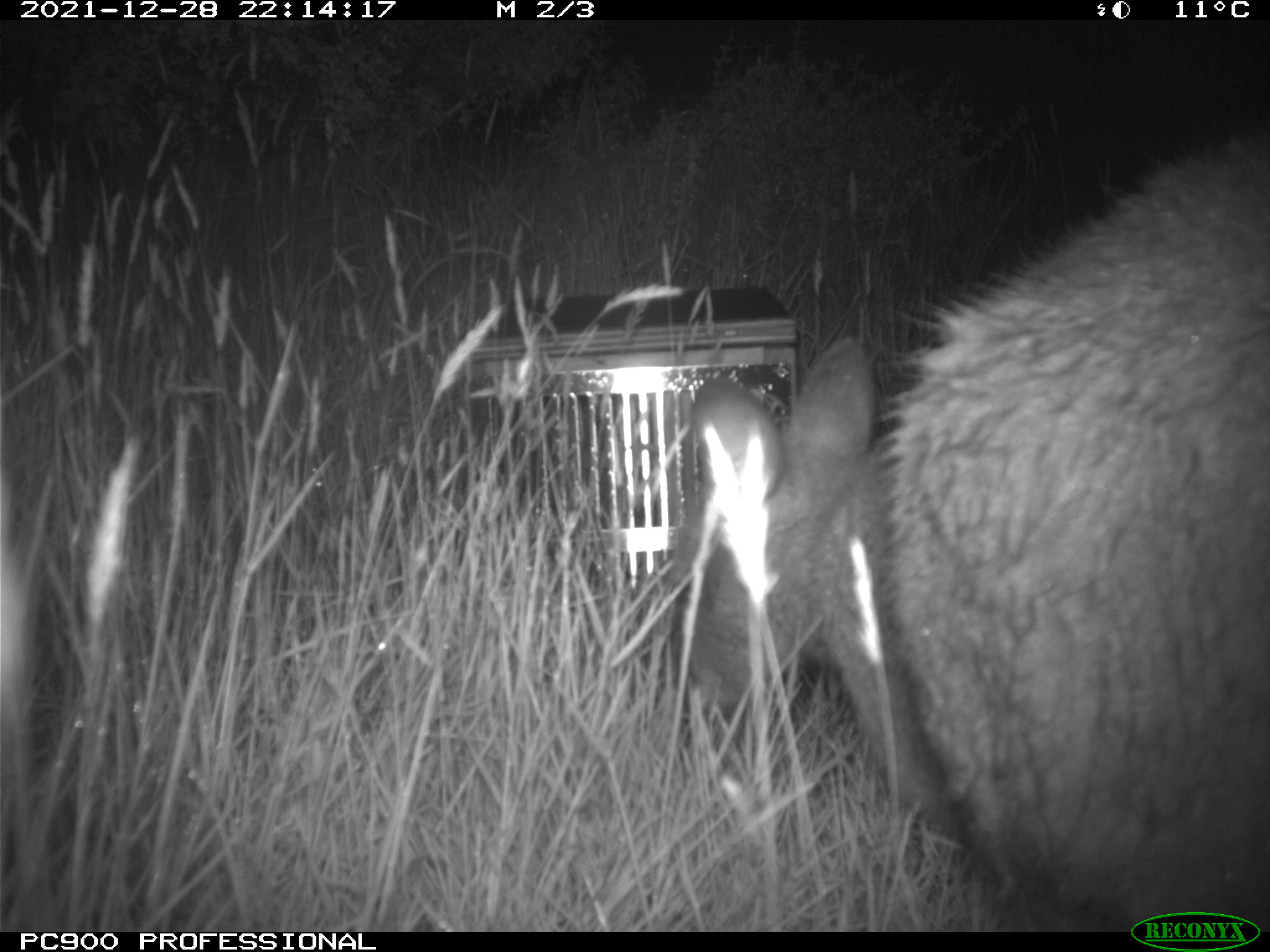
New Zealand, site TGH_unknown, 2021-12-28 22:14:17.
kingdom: Animalia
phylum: Chordata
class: Mammalia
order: Diprotodontia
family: Macropodidae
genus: Notamacropus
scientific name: Notamacropus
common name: wallaby